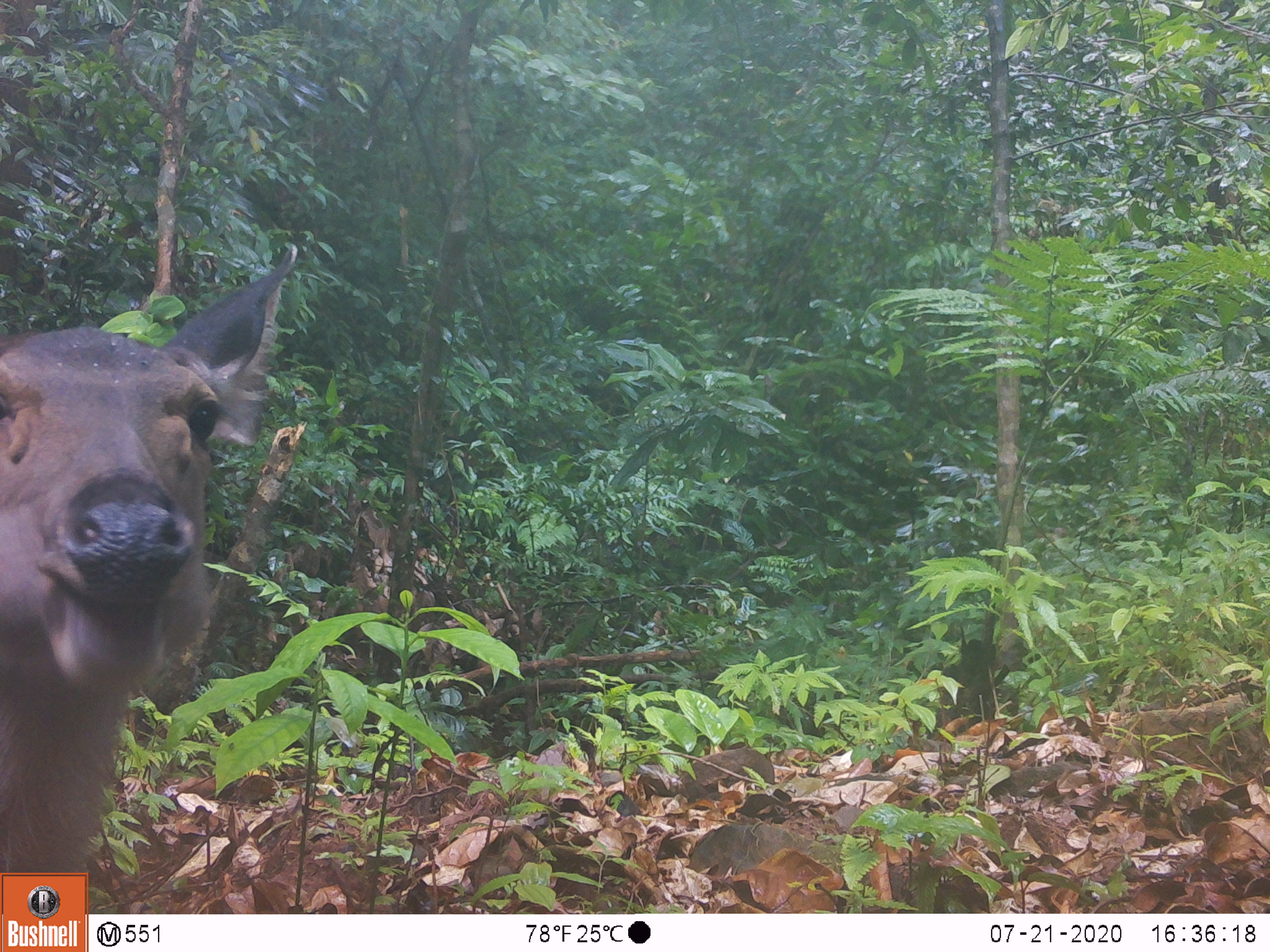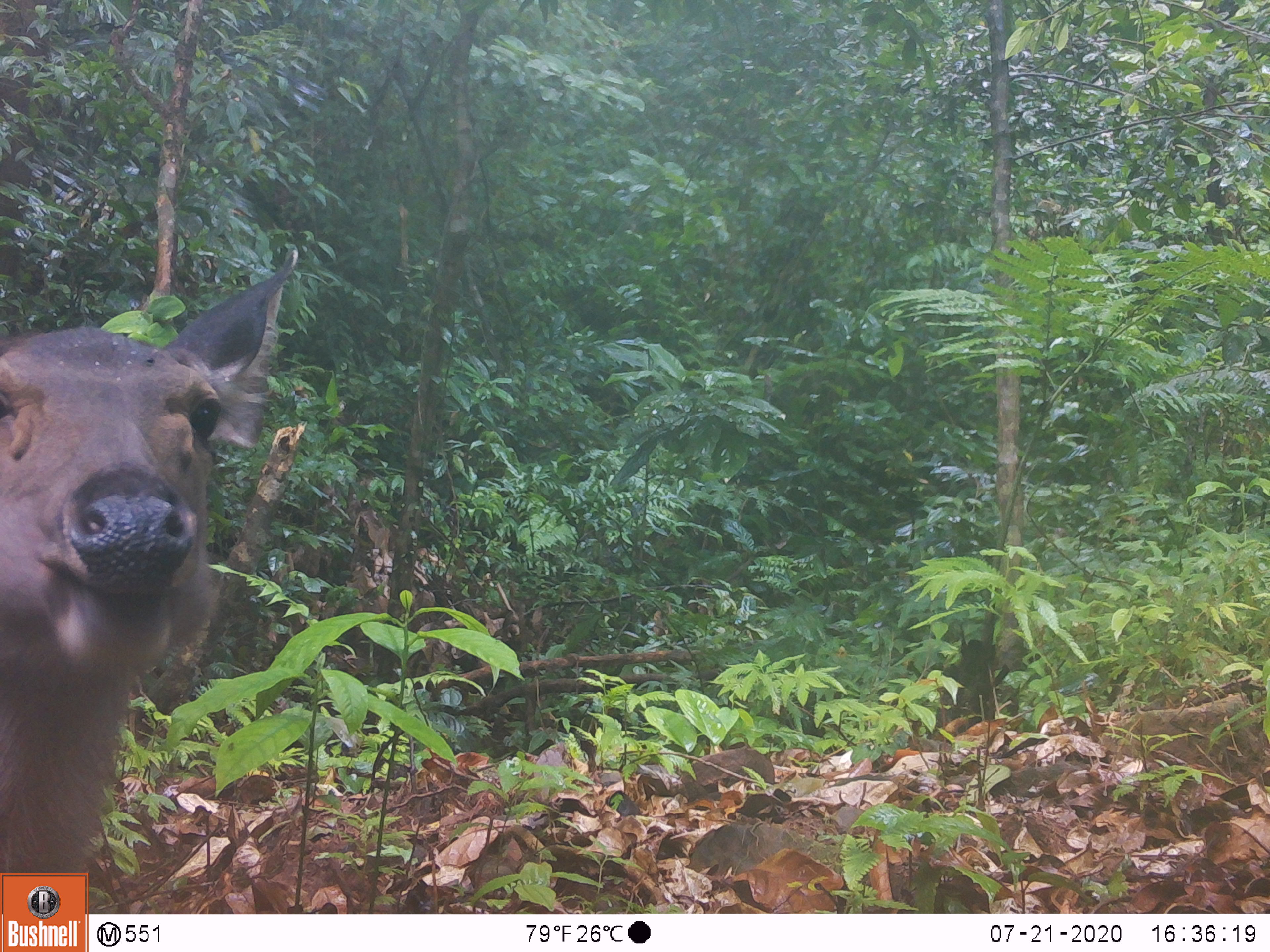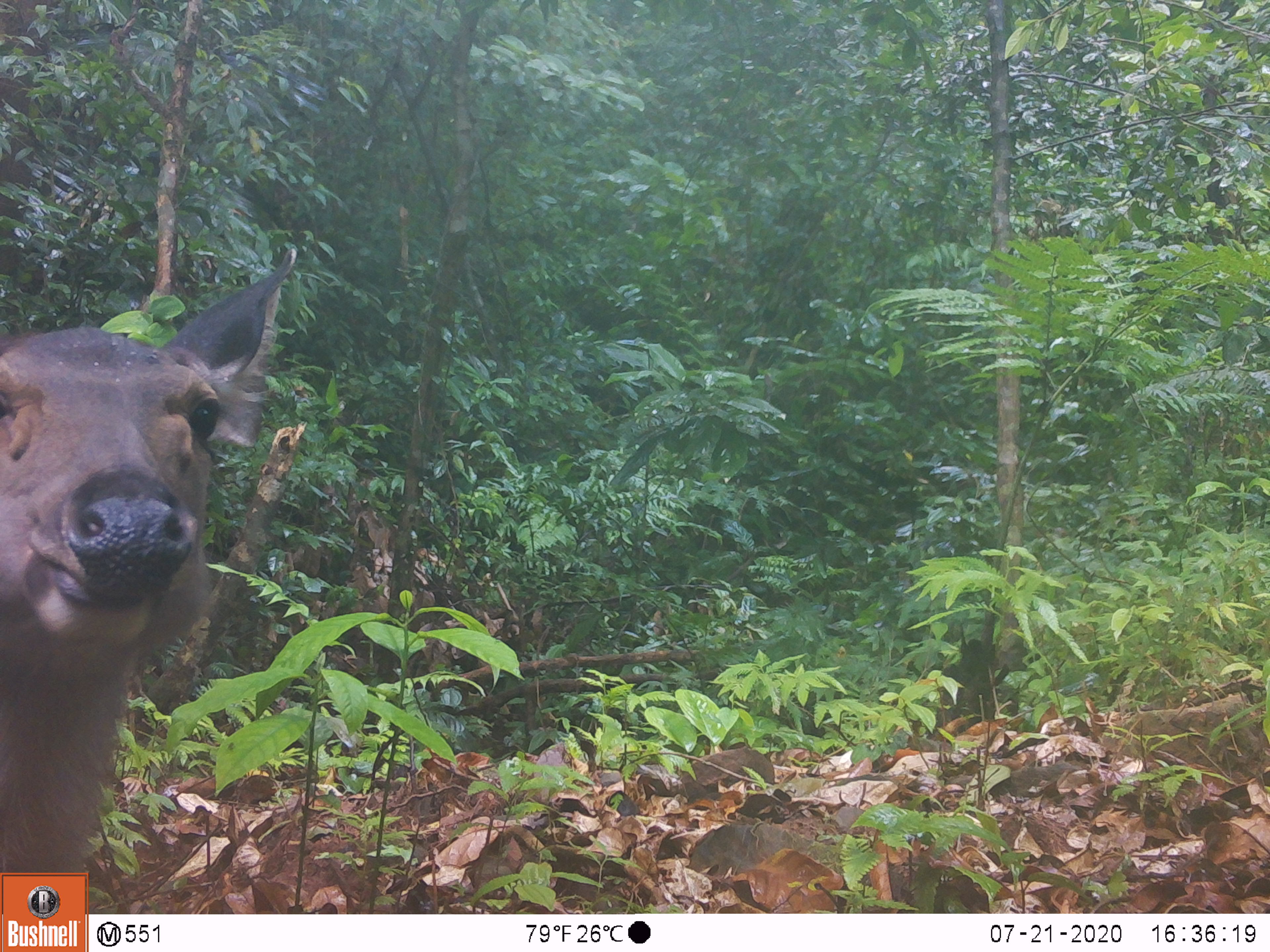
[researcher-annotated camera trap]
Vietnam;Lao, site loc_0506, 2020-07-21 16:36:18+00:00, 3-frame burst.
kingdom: Animalia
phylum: Chordata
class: Mammalia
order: Artiodactyla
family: Cervidae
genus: Rusa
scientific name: Rusa unicolor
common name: sambar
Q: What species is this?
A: Sambar (Rusa unicolor).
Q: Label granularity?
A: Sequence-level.